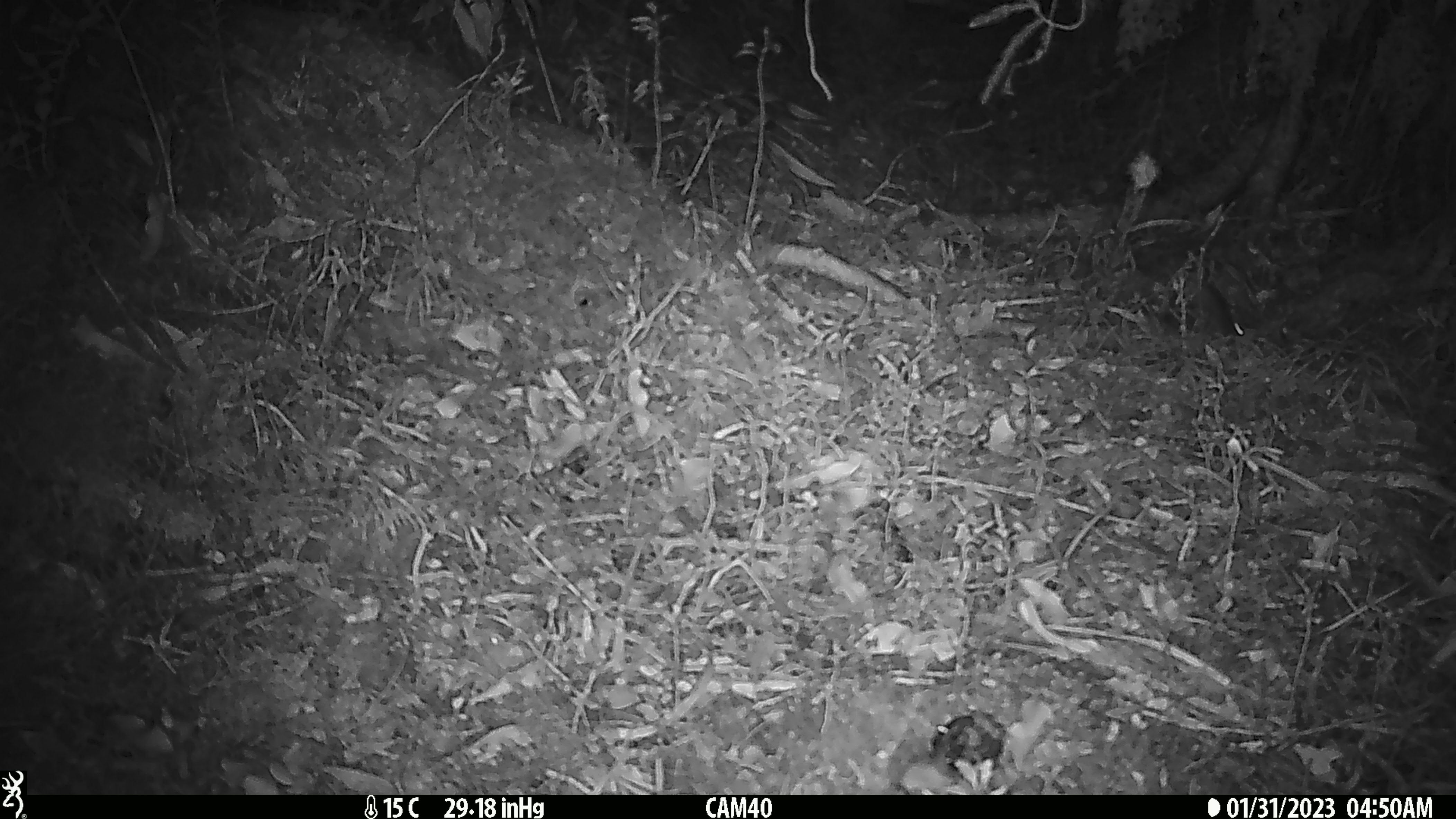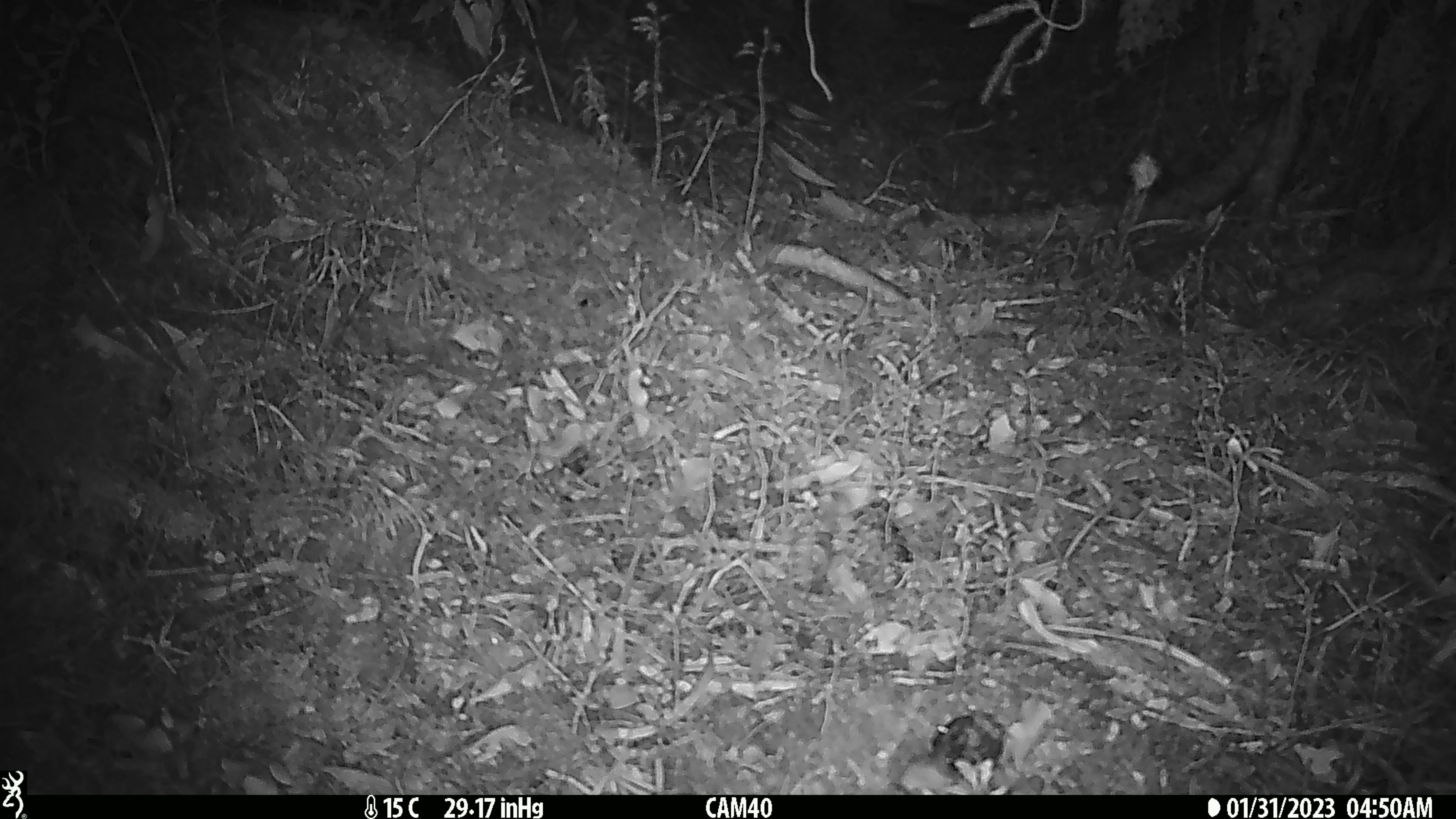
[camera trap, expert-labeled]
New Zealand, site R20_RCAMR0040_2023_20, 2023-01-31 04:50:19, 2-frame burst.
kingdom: Animalia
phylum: Chordata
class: Mammalia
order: Rodentia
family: Muridae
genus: Mus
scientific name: Mus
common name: mouse